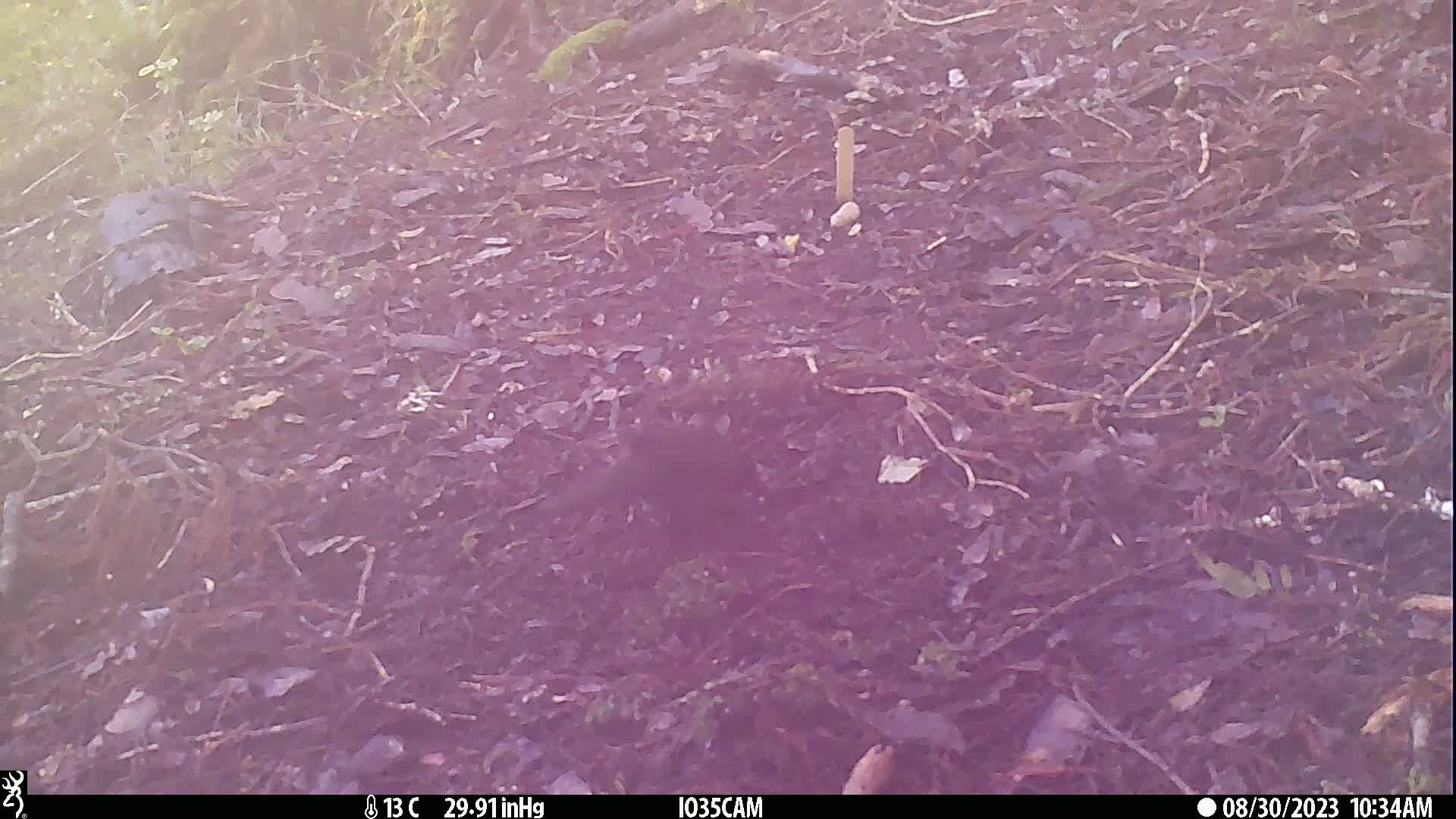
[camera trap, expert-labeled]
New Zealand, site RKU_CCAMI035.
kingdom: Animalia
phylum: Chordata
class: Aves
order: Passeriformes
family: Turdidae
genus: Turdus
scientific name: Turdus merula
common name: eurasian blackbird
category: blackbird